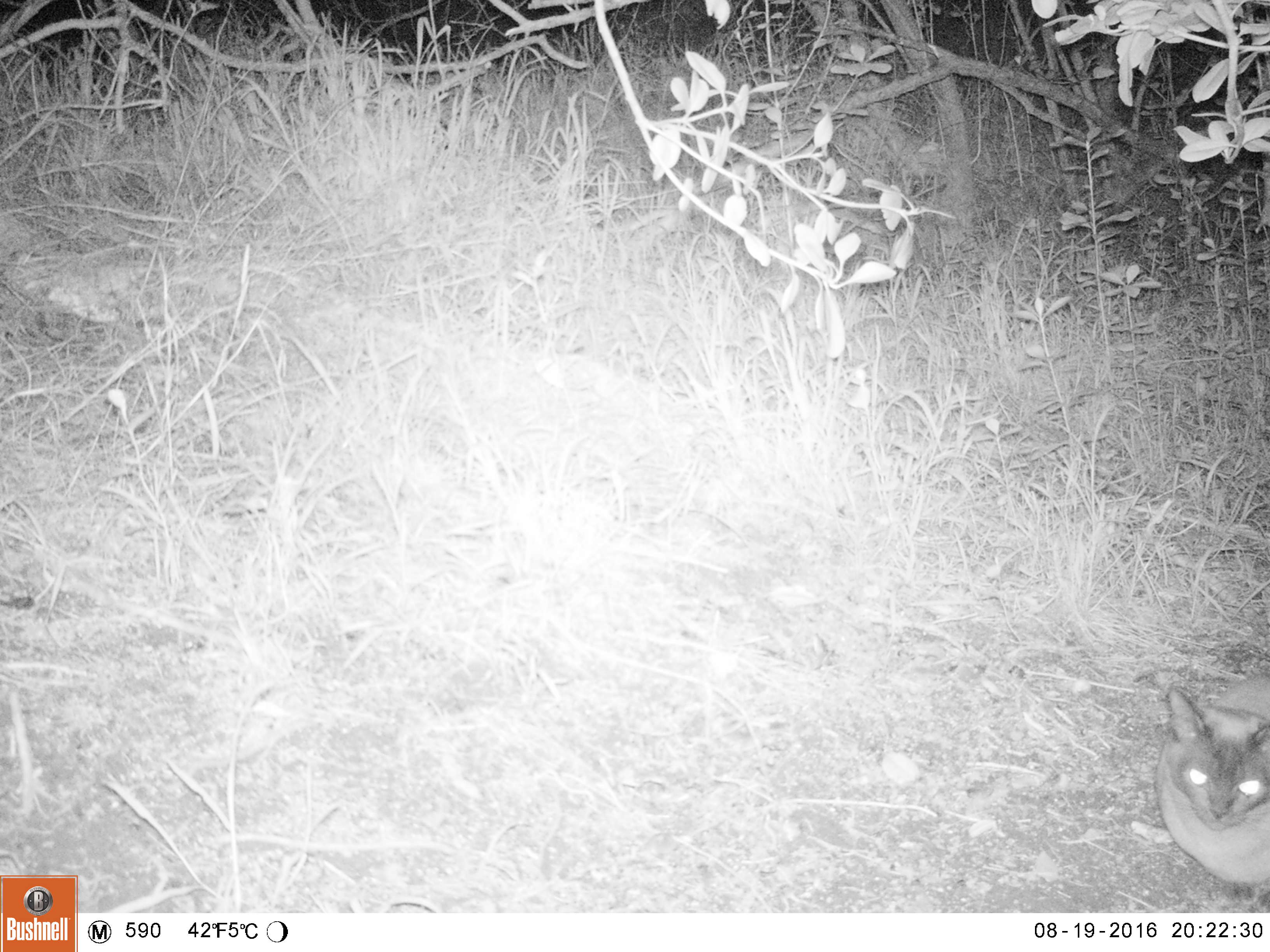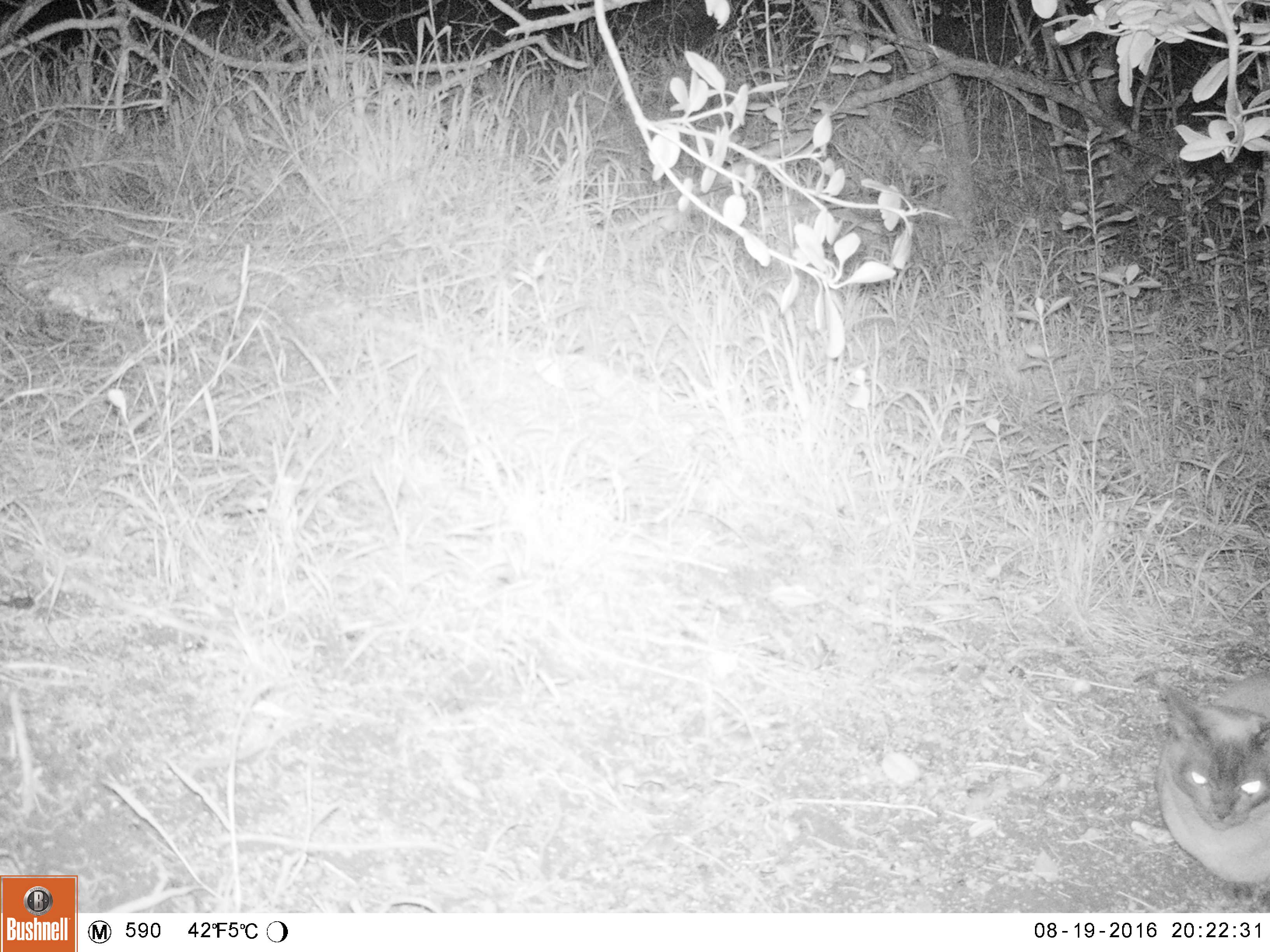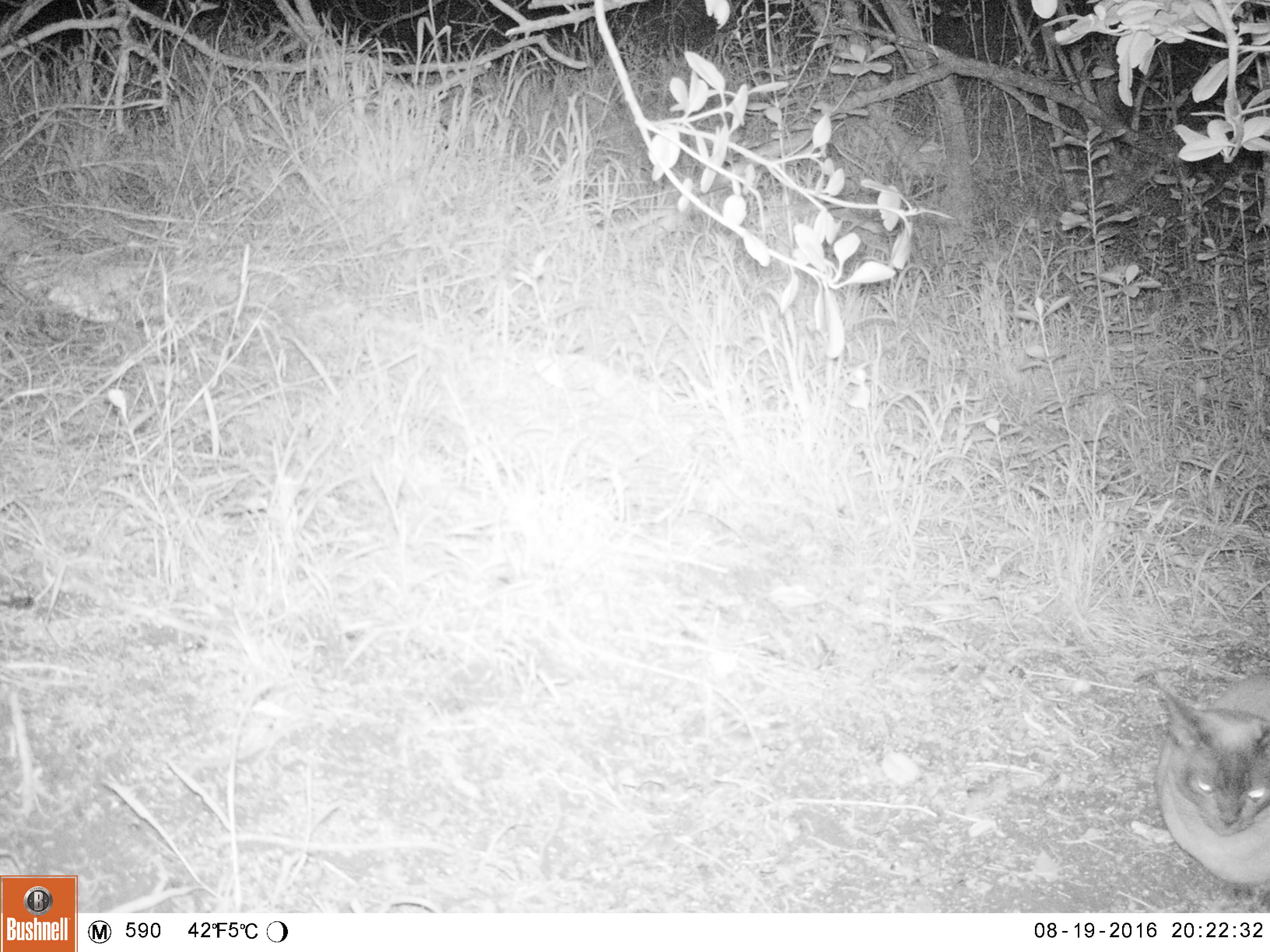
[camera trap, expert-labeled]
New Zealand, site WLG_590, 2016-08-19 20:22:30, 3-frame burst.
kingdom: Animalia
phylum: Chordata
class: Mammalia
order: Carnivora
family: Felidae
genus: Felis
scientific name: Felis catus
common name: domestic cat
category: cat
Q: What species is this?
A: Cat (domestic cat) (Felis catus).